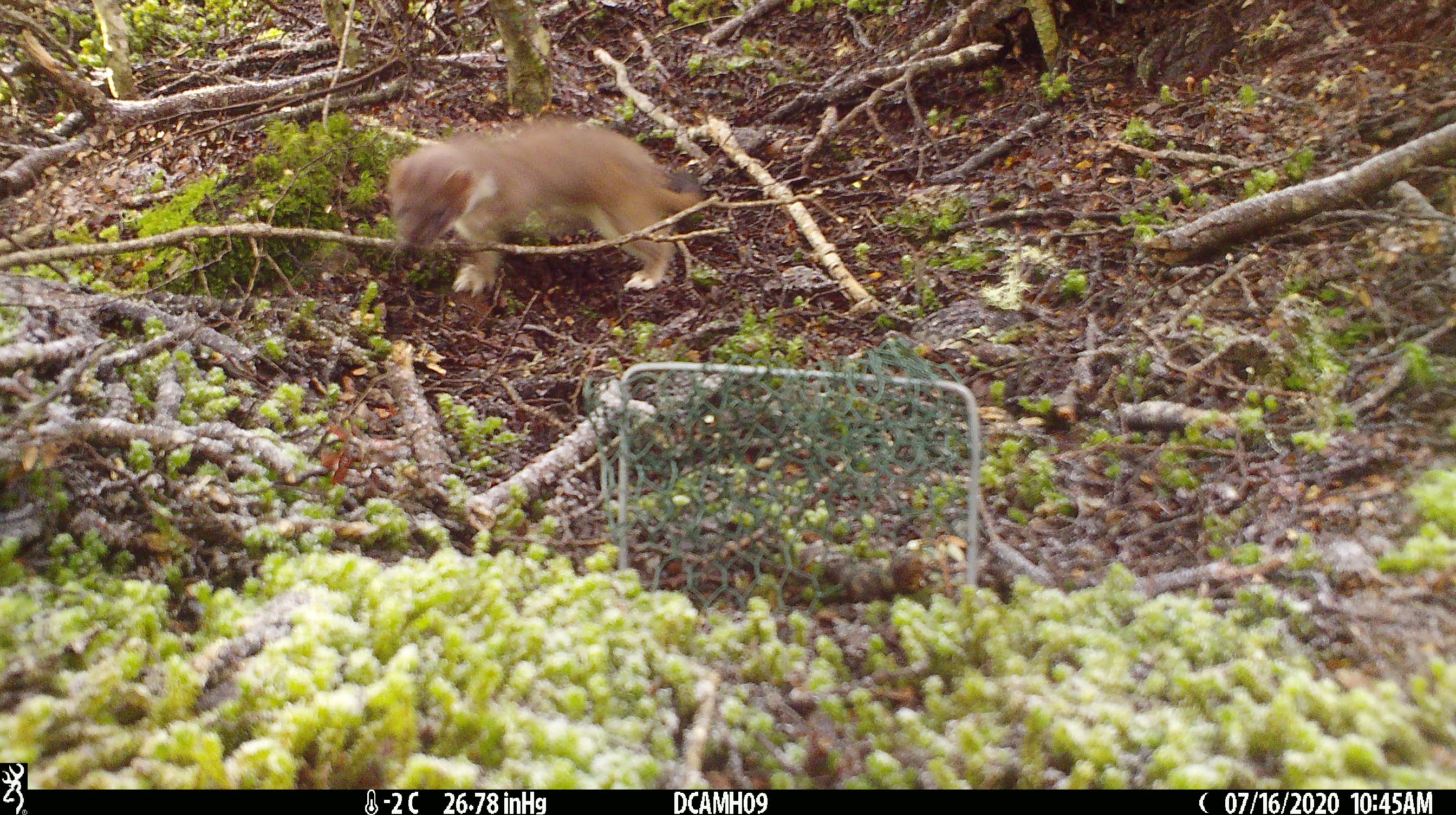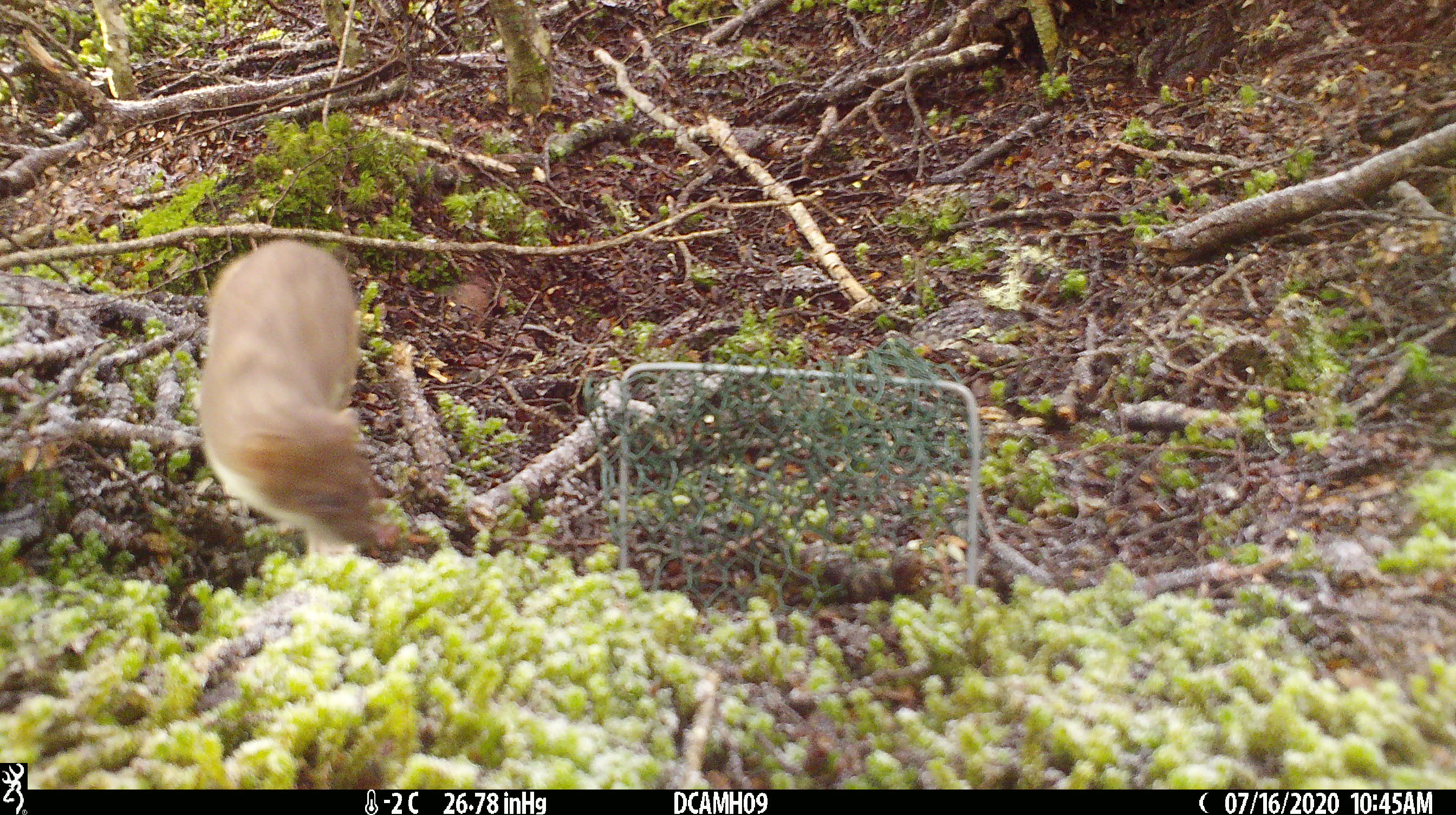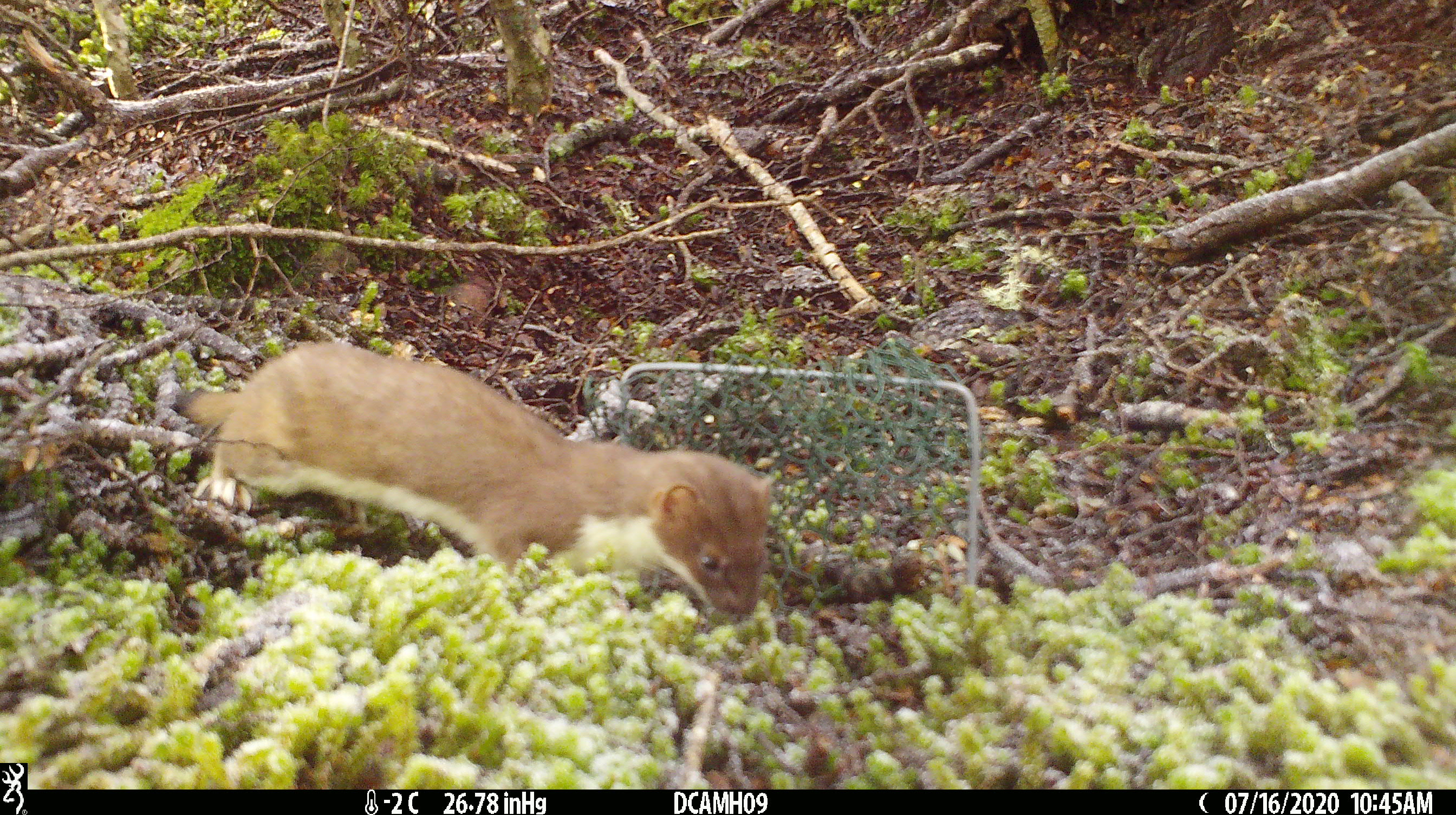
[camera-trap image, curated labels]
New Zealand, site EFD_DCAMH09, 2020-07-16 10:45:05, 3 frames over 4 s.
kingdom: Animalia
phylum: Chordata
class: Mammalia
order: Carnivora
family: Mustelidae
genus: Mustela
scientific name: Mustela erminea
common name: stoat